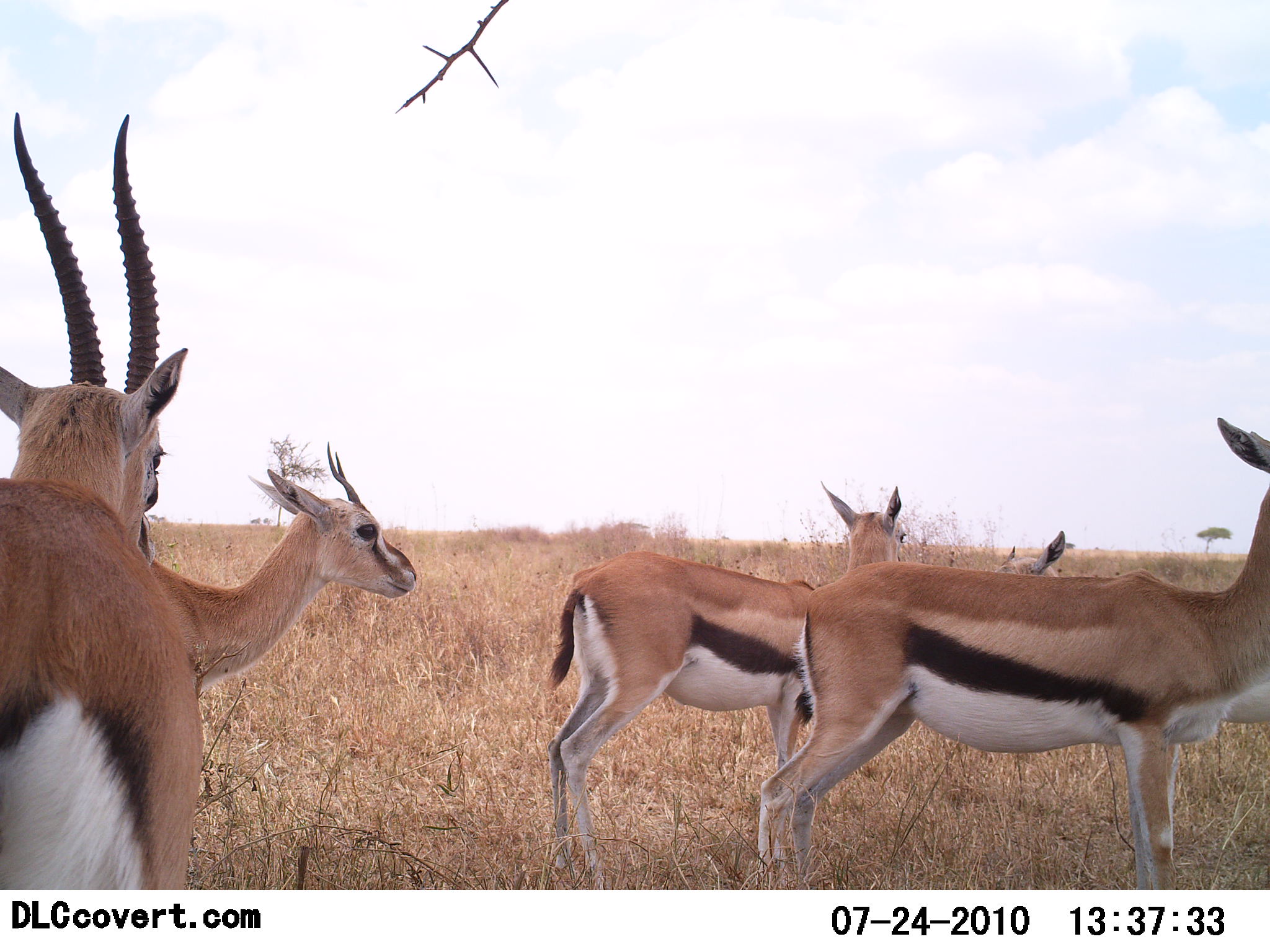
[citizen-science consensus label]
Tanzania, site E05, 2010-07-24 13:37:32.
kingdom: Animalia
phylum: Chordata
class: Mammalia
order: Artiodactyla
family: Bovidae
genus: Eudorcas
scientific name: Eudorcas thomsonii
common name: thomson's gazelle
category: gazellethomsons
Gazellethomsons (thomson's gazelle) (Eudorcas thomsonii), count 5. Behavior (volunteer vote fractions): standing 95%, resting 0%, moving 5%, interacting 0%. Young present (vote fraction): 10%. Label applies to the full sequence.